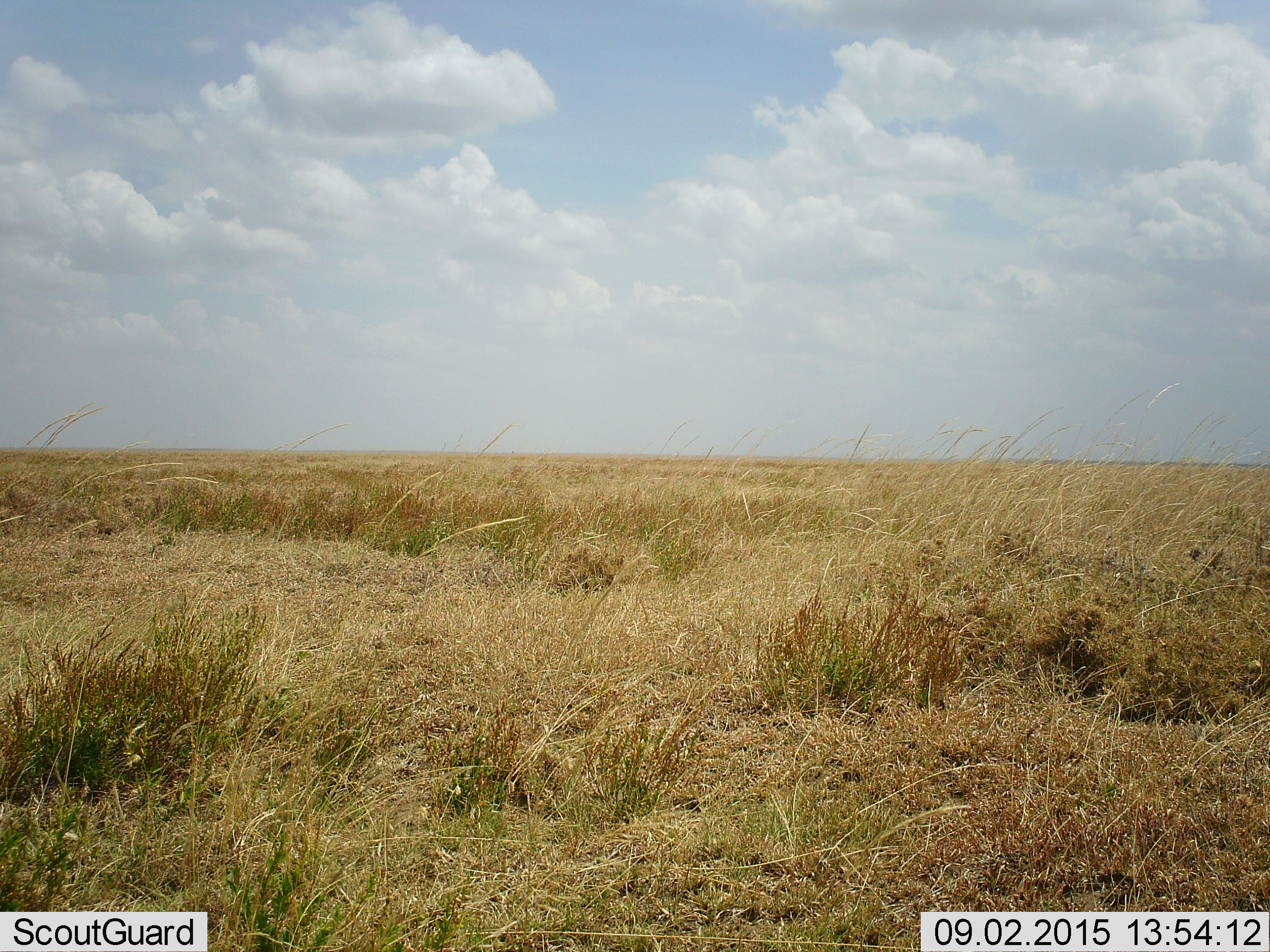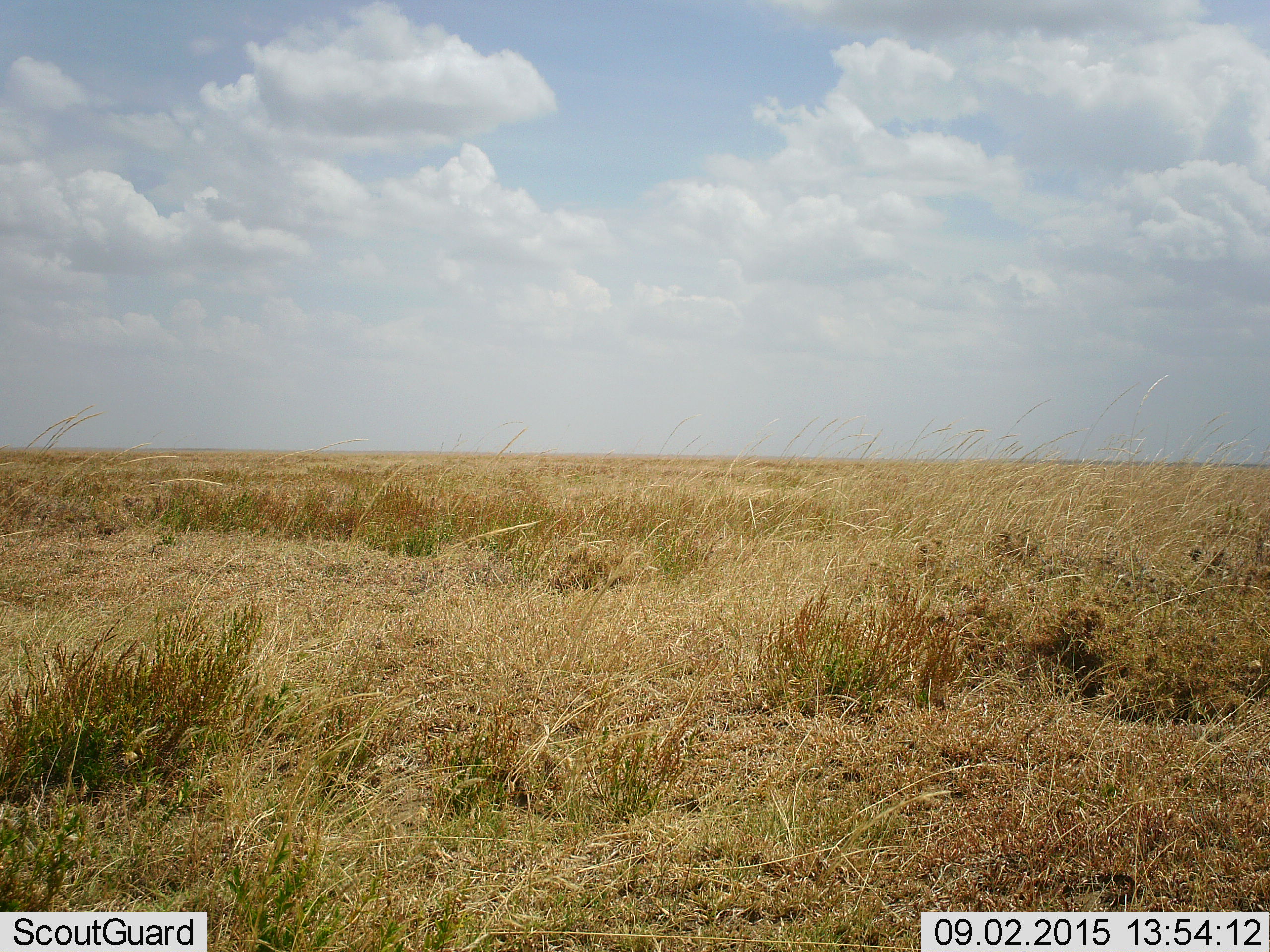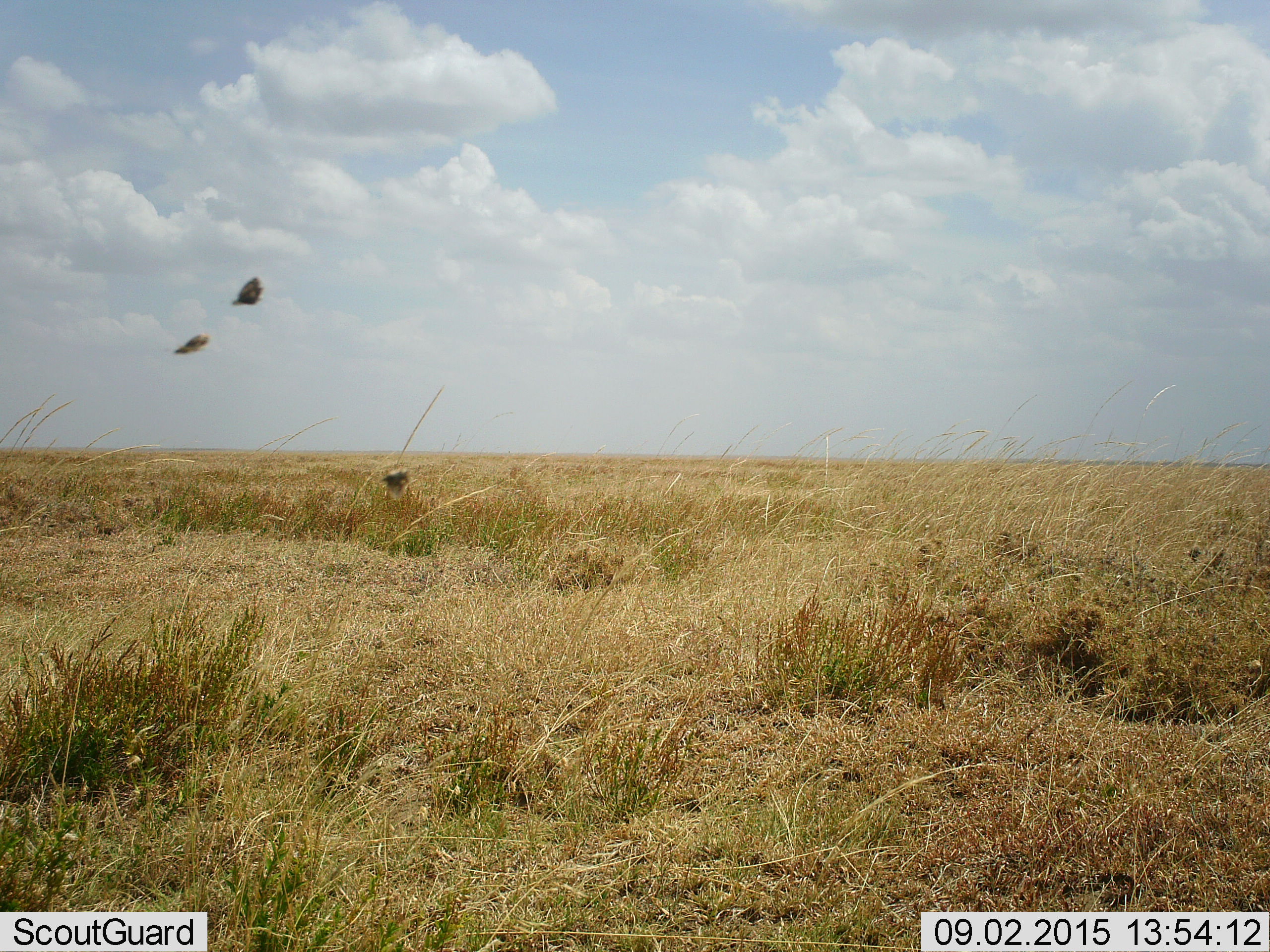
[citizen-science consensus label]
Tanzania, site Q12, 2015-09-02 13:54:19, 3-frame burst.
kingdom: Animalia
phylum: Arthropoda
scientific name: Arthropoda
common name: arthropods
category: insectspider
Insectspider (arthropods) (Arthropoda), count 3. Behavior (volunteer vote fractions): standing 0%, resting 0%, moving 100%, interacting 0%. Young present (vote fraction): 0%. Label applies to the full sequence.